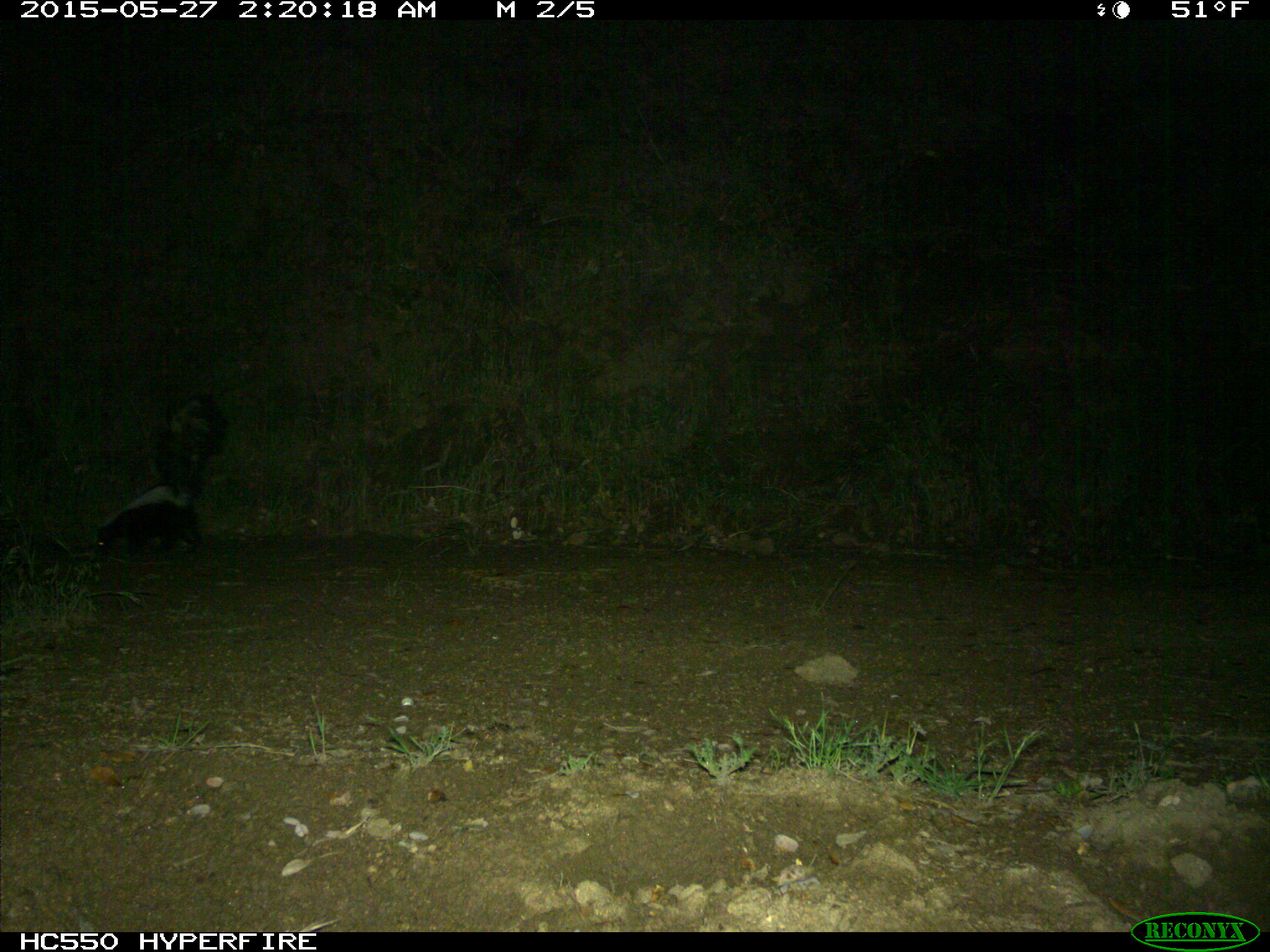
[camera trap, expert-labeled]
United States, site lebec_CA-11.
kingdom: Animalia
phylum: Chordata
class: Mammalia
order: Carnivora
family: Mephitidae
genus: Mephitis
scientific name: Mephitis mephitis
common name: striped skunk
Mephitis mephitis (striped skunk).